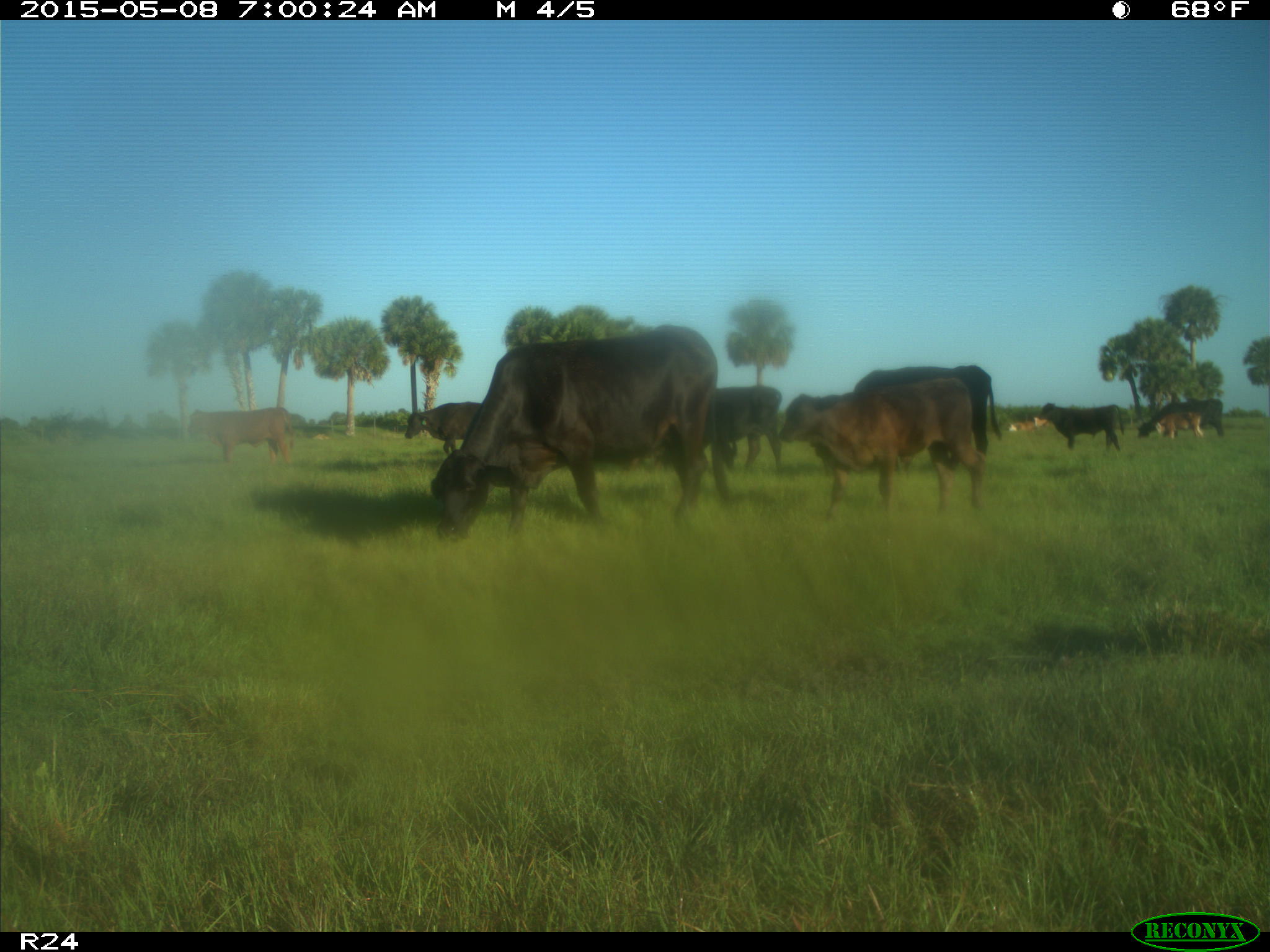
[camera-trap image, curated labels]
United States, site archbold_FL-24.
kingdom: Animalia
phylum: Chordata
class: Mammalia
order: Artiodactyla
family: Bovidae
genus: Bos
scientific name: Bos taurus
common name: domestic cow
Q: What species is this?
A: Bos taurus (domestic cow).